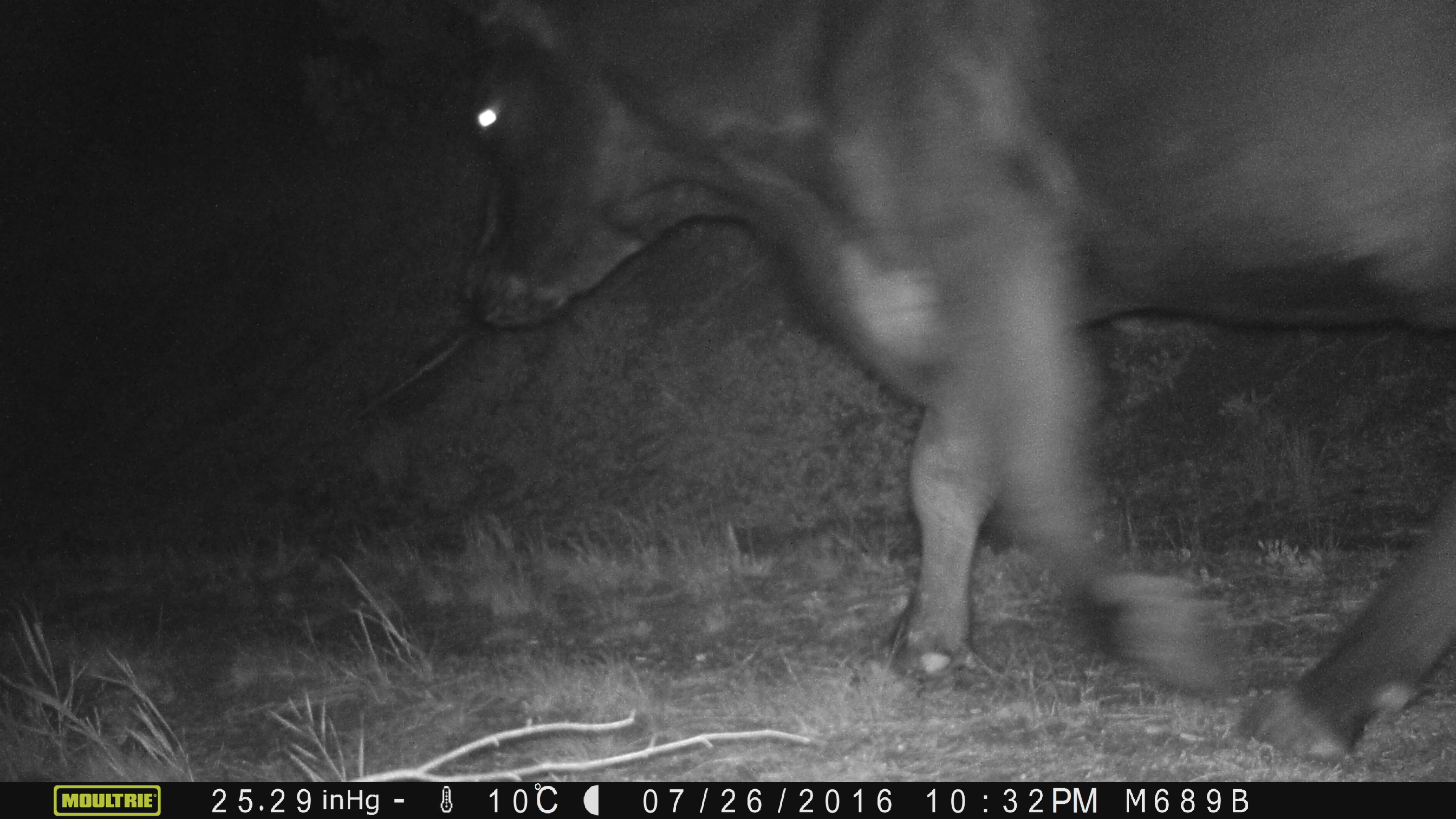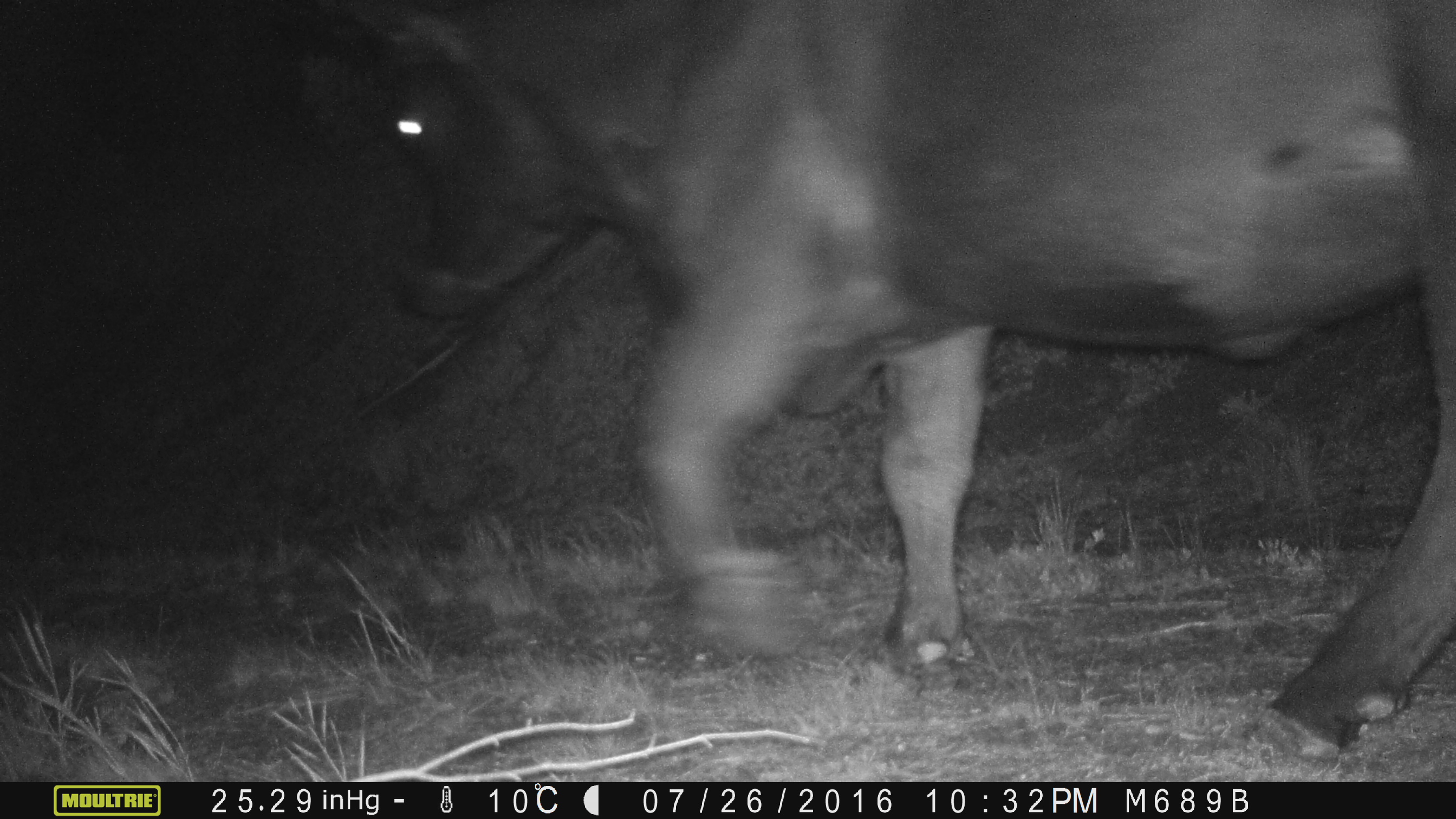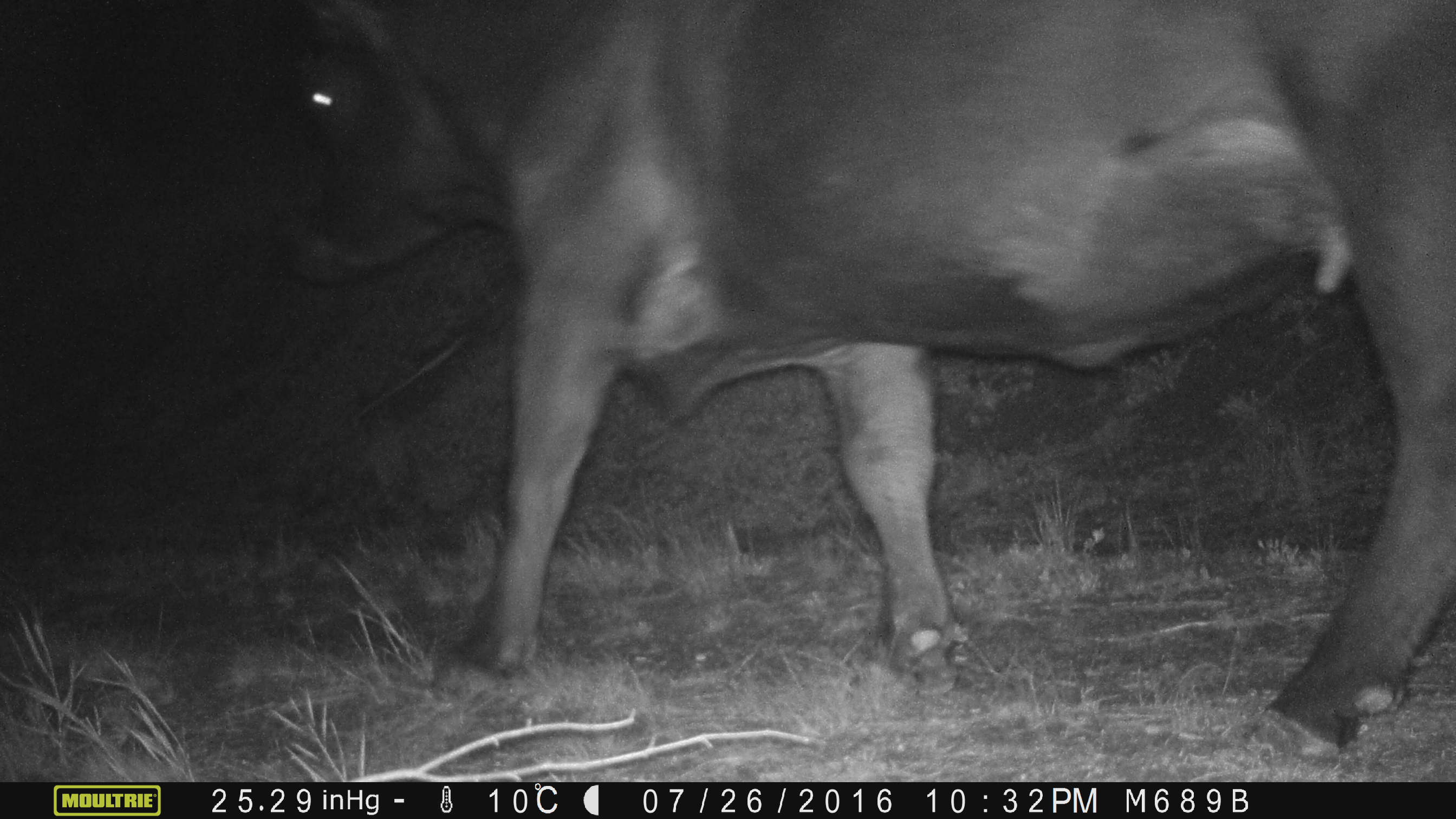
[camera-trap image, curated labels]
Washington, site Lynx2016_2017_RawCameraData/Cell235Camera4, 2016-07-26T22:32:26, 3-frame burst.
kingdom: Animalia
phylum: Chordata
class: Mammalia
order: Artiodactyla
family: Bovidae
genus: Bos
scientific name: Bos taurus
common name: domestic cattle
Domestic cattle (Bos taurus). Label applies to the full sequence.